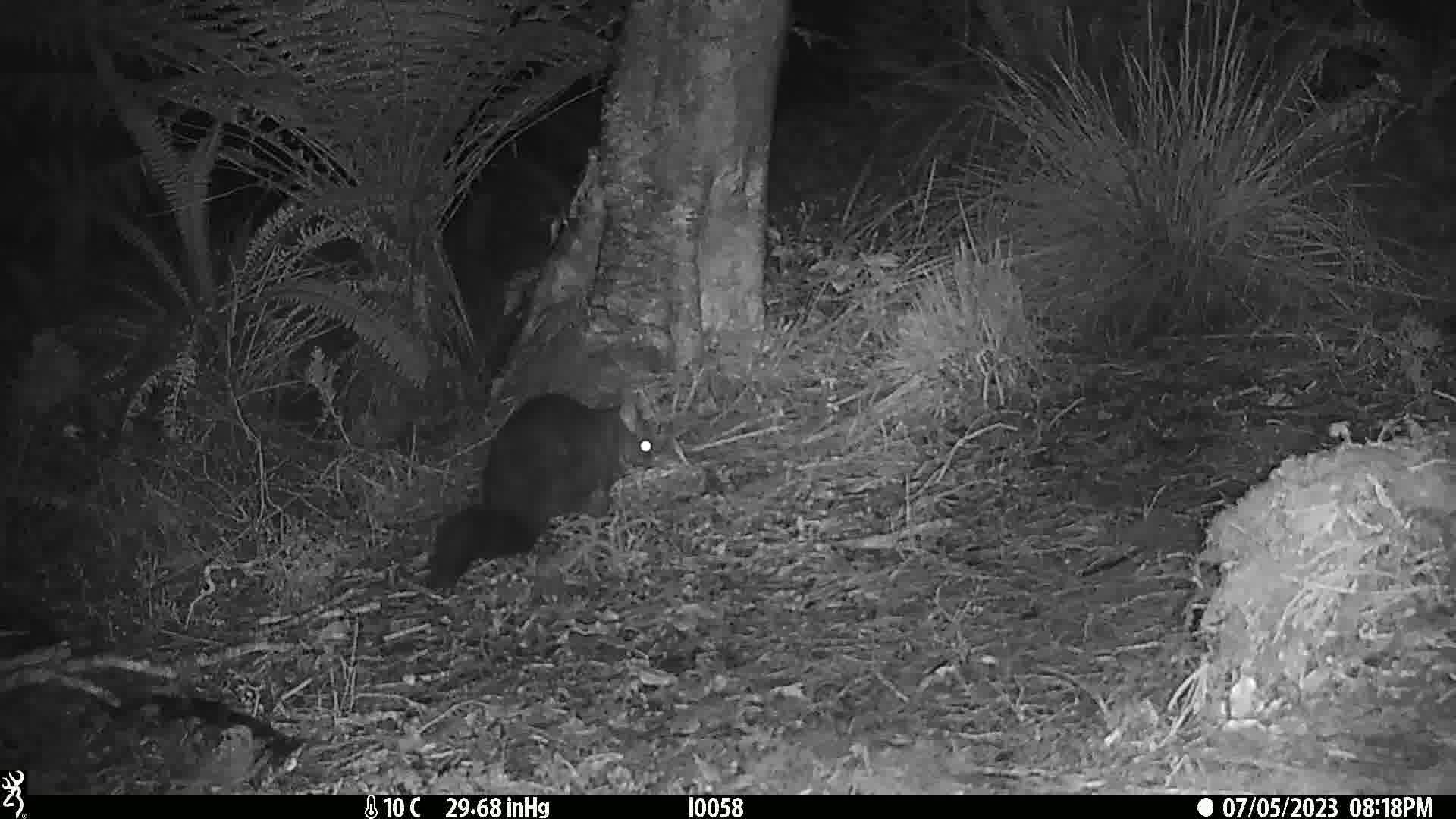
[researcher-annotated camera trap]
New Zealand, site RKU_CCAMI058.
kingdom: Animalia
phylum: Chordata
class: Mammalia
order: Diprotodontia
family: Phalangeridae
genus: Trichosurus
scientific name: Trichosurus vulpecula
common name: common brushtail possum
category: possum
Possum (common brushtail possum) (Trichosurus vulpecula).